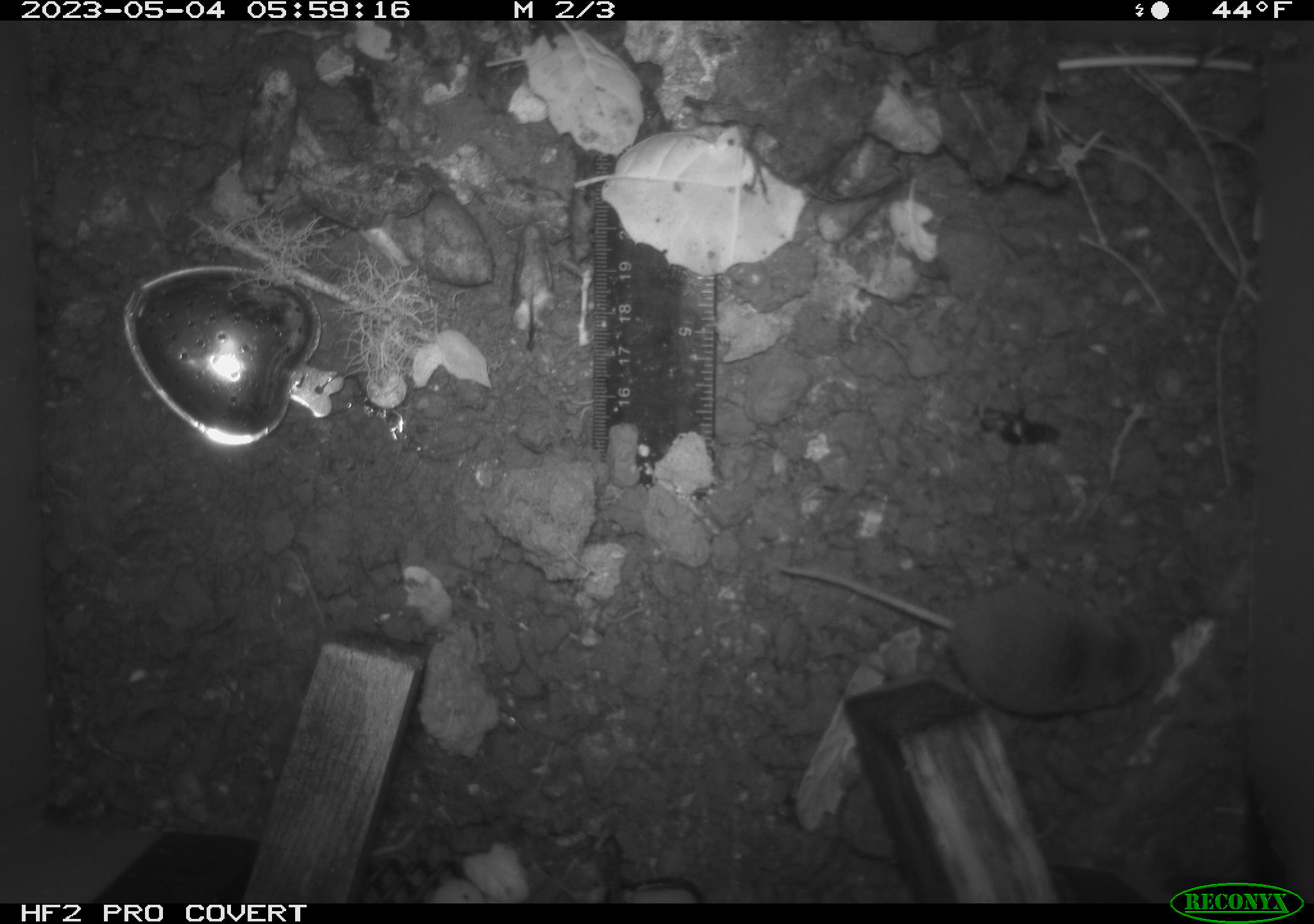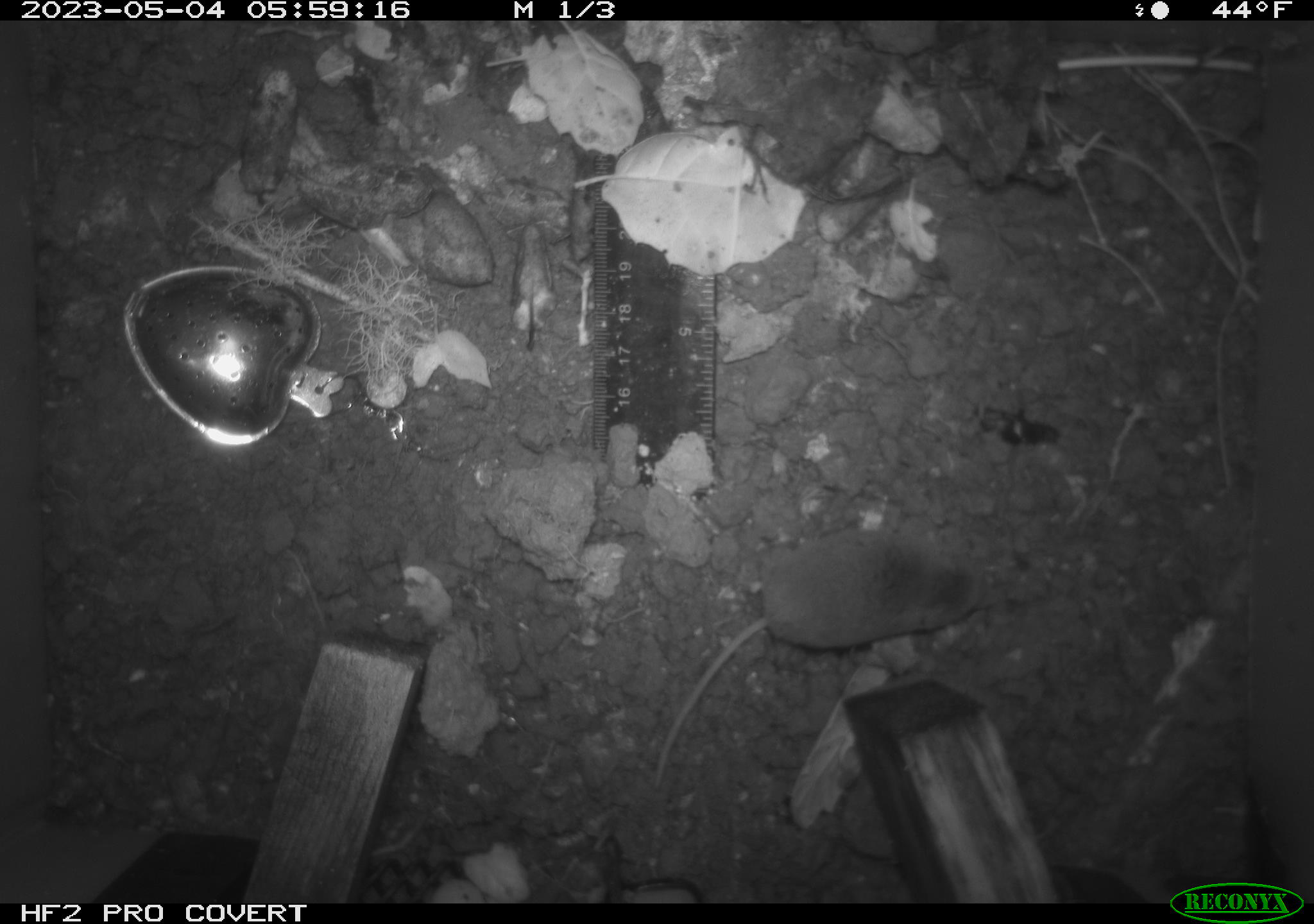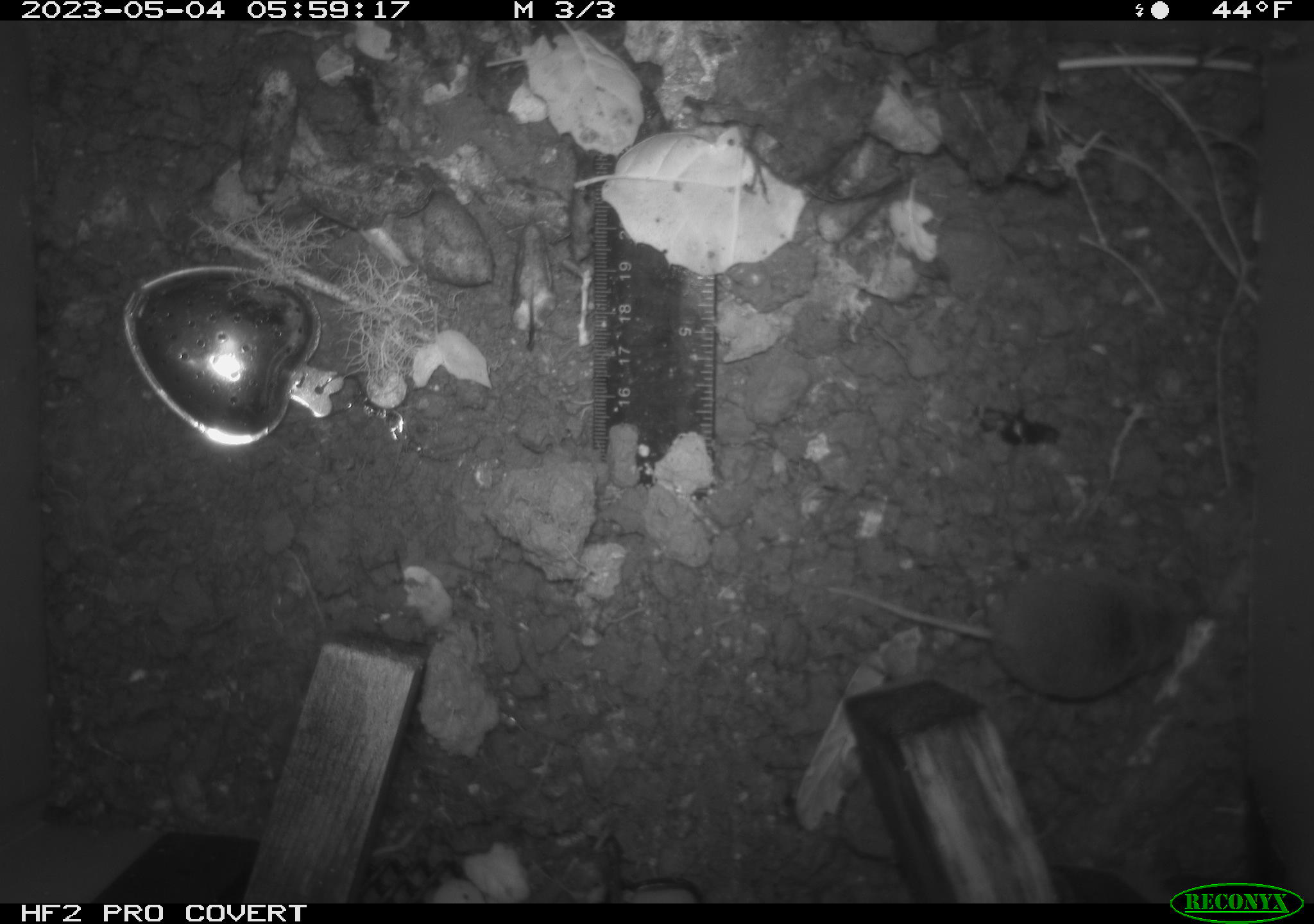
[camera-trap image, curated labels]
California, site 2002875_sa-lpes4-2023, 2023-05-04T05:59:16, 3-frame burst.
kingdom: Animalia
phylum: Chordata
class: Mammalia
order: Eulipotyphla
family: Soricidae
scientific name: Soricidae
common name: shrews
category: soricidae family